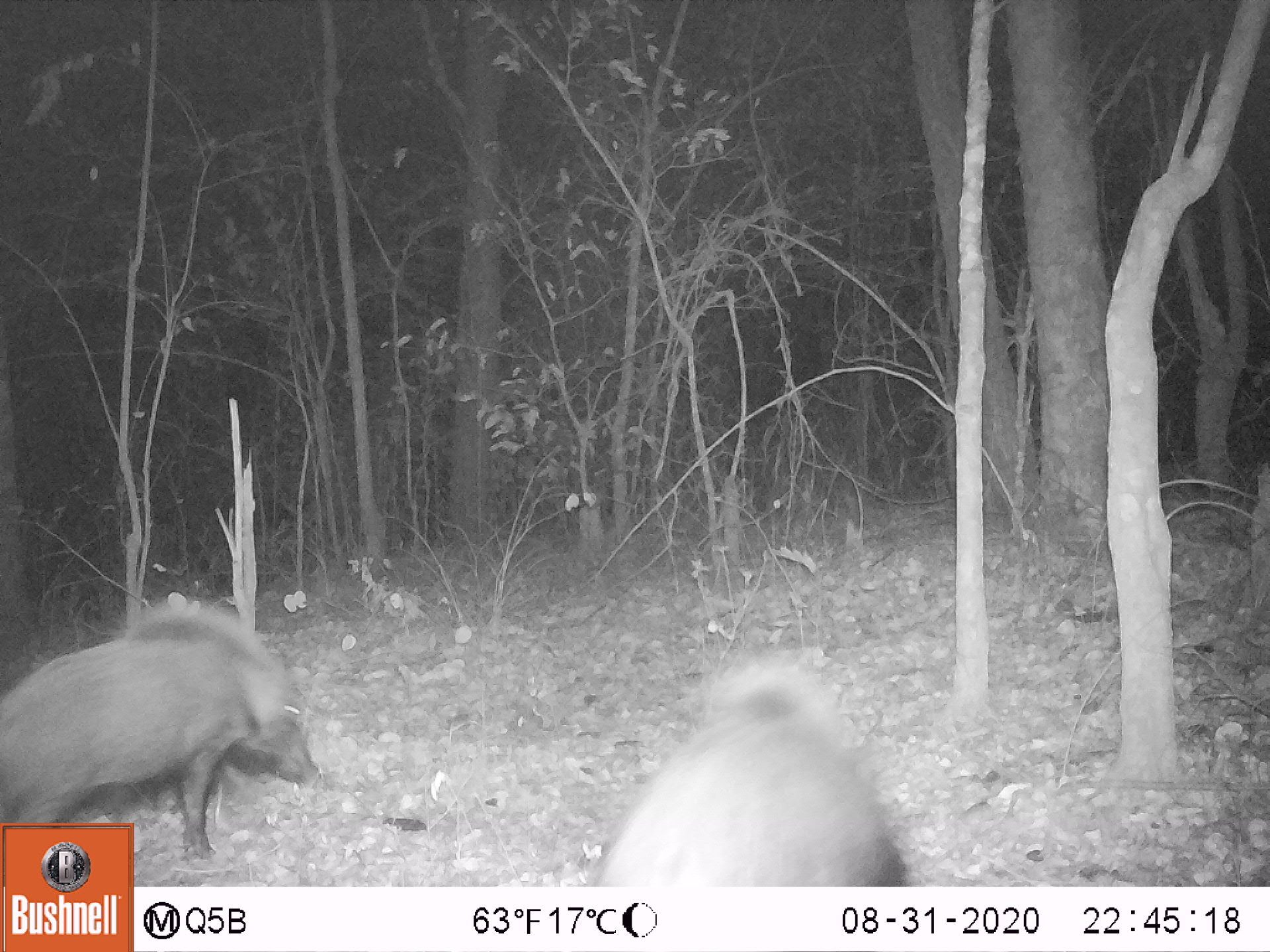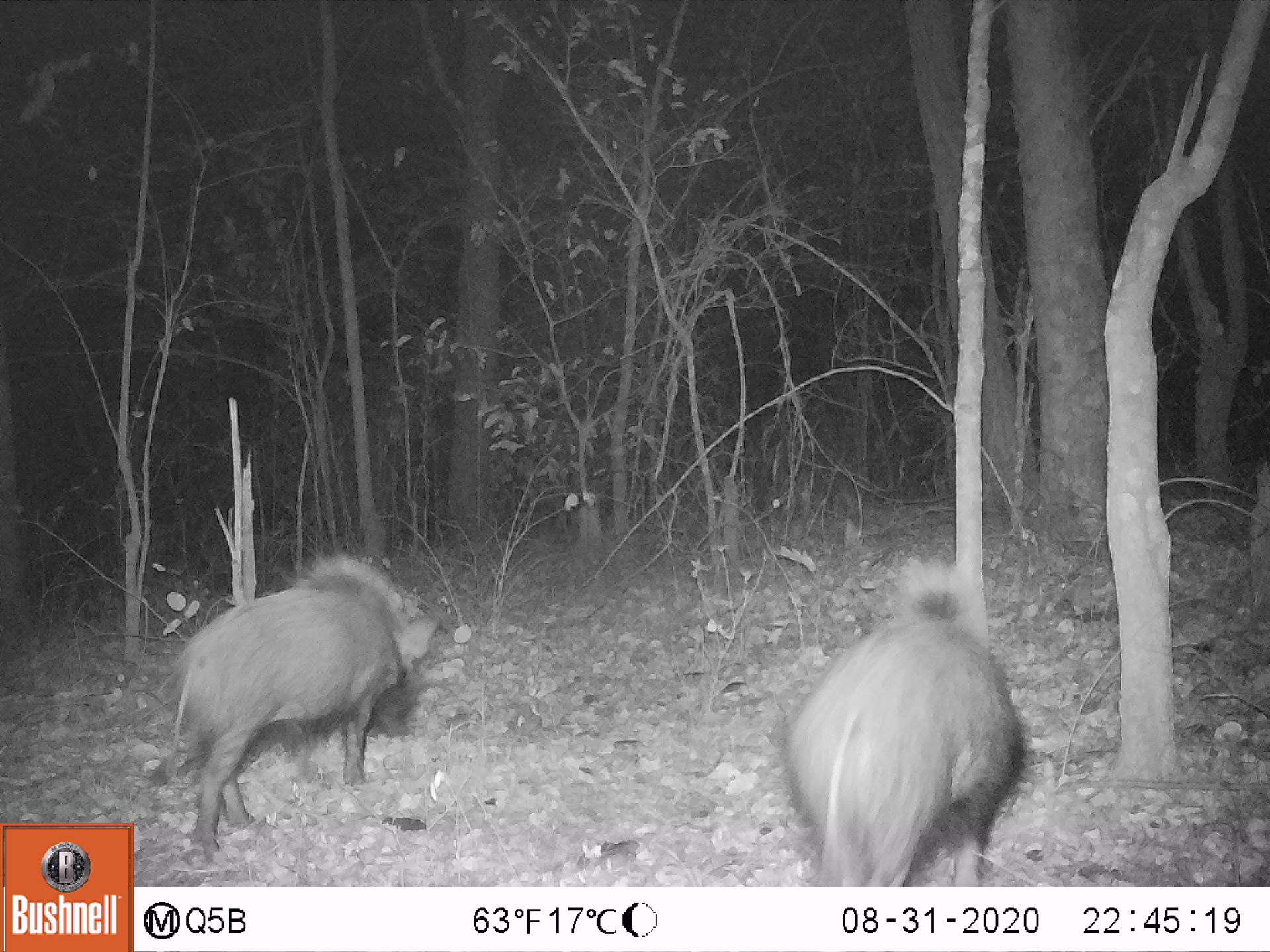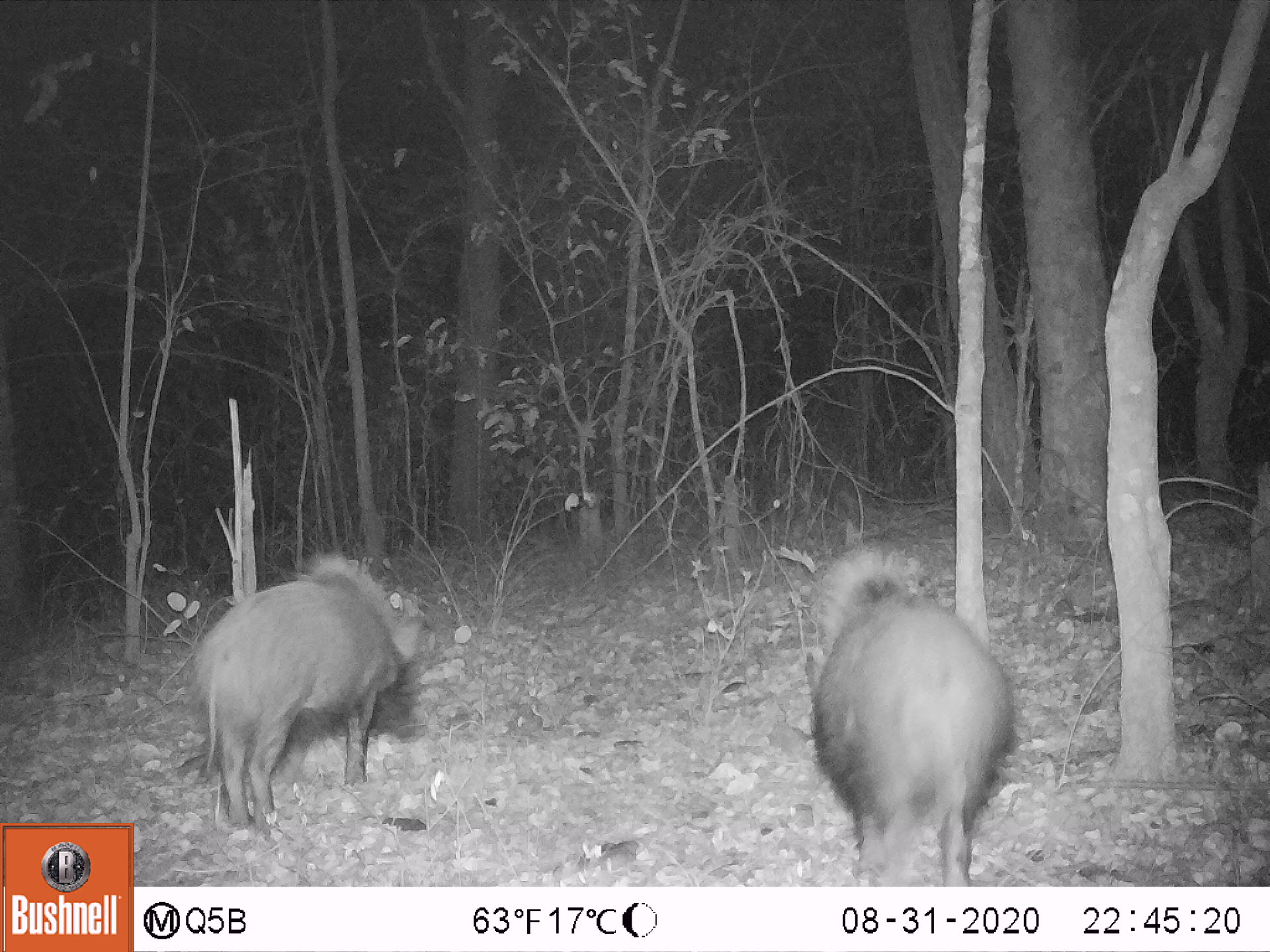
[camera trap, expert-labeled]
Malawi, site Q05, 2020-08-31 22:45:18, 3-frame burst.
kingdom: Animalia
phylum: Chordata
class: Mammalia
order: Artiodactyla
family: Suidae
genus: Potamochoerus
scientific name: Potamochoerus larvatus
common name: bushpig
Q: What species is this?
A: Bushpig (Potamochoerus larvatus).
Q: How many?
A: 2.